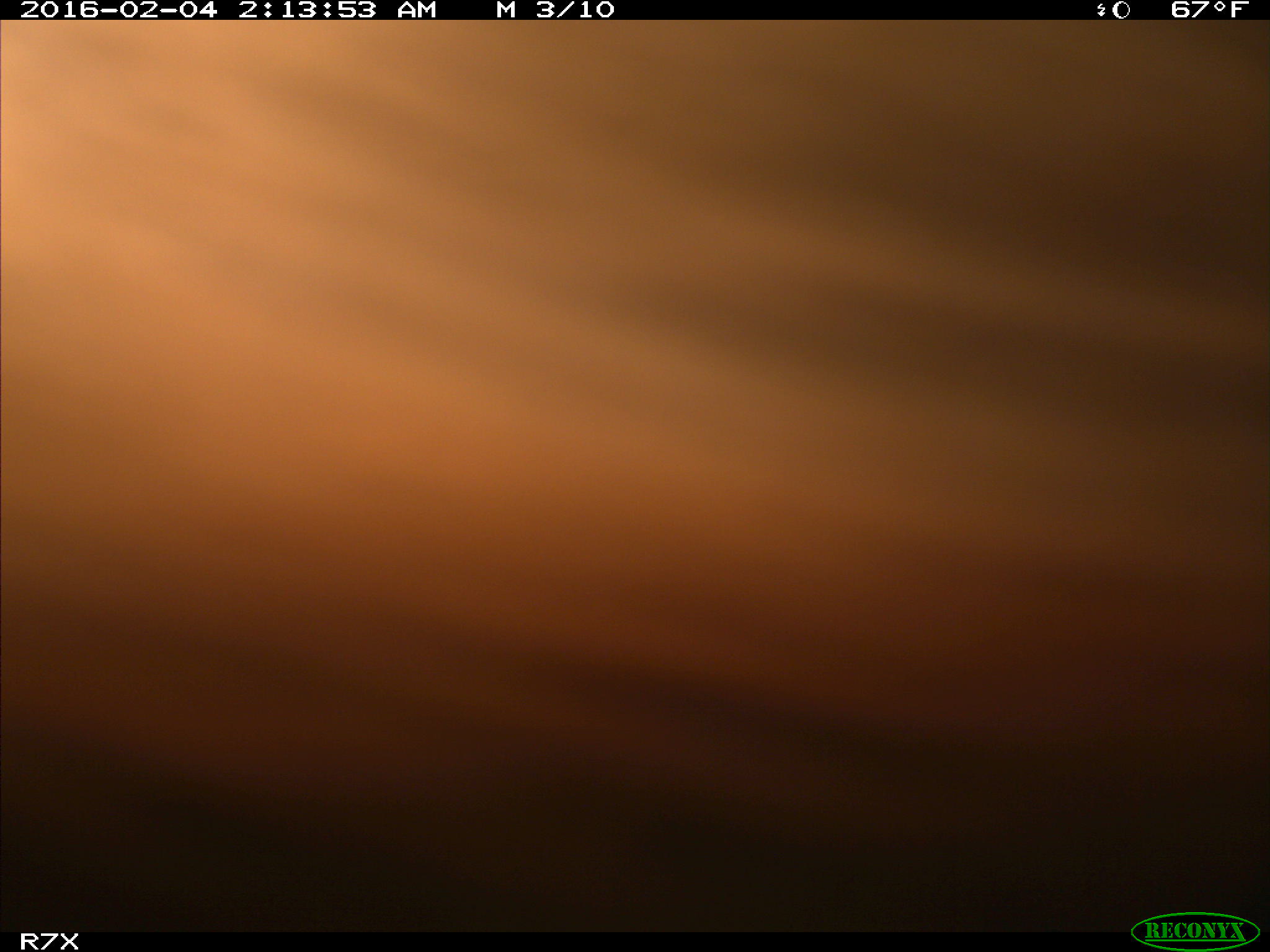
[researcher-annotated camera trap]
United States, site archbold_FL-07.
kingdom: Animalia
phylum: Chordata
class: Mammalia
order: Artiodactyla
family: Bovidae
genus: Bos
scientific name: Bos taurus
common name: domestic cow